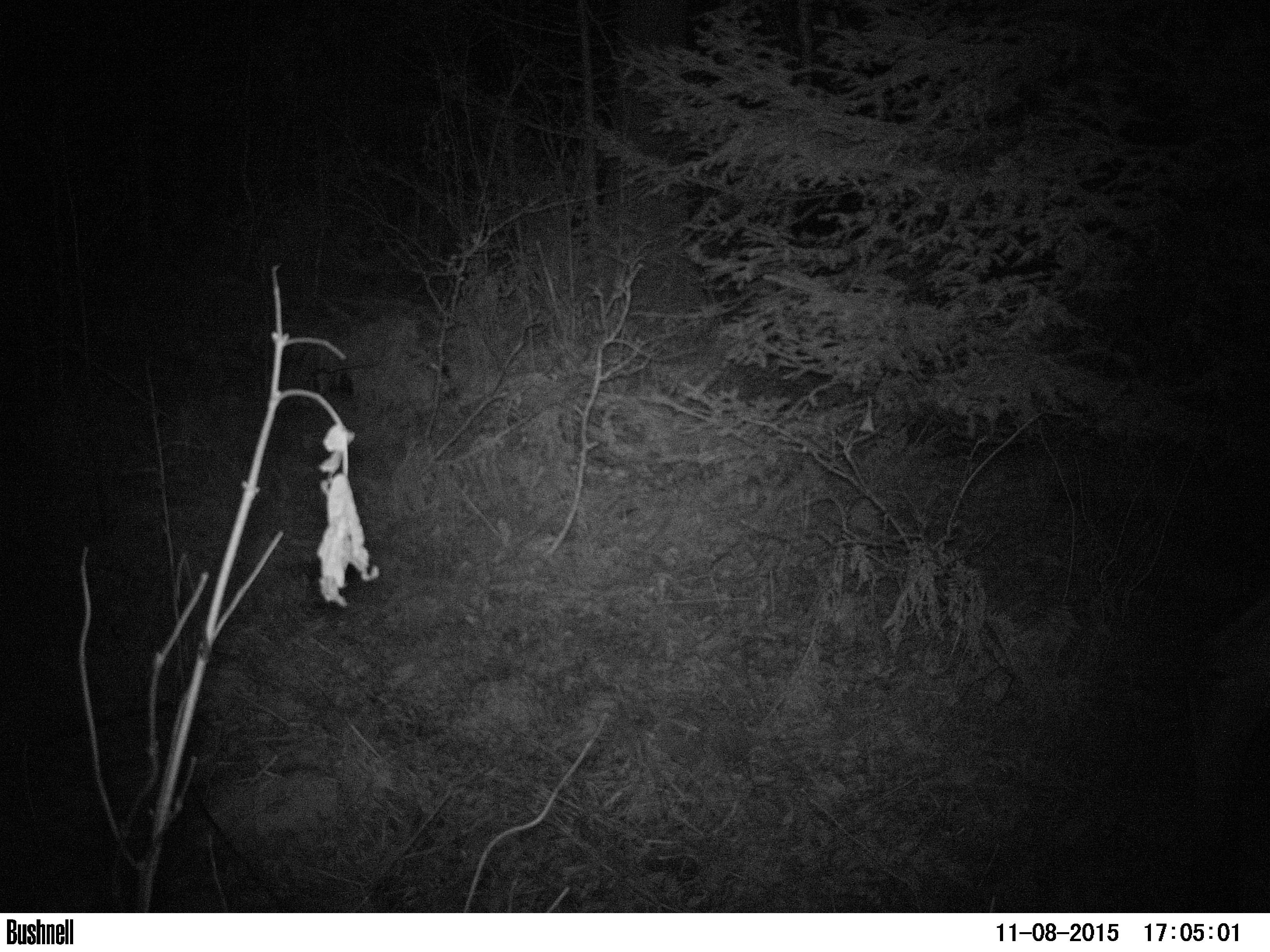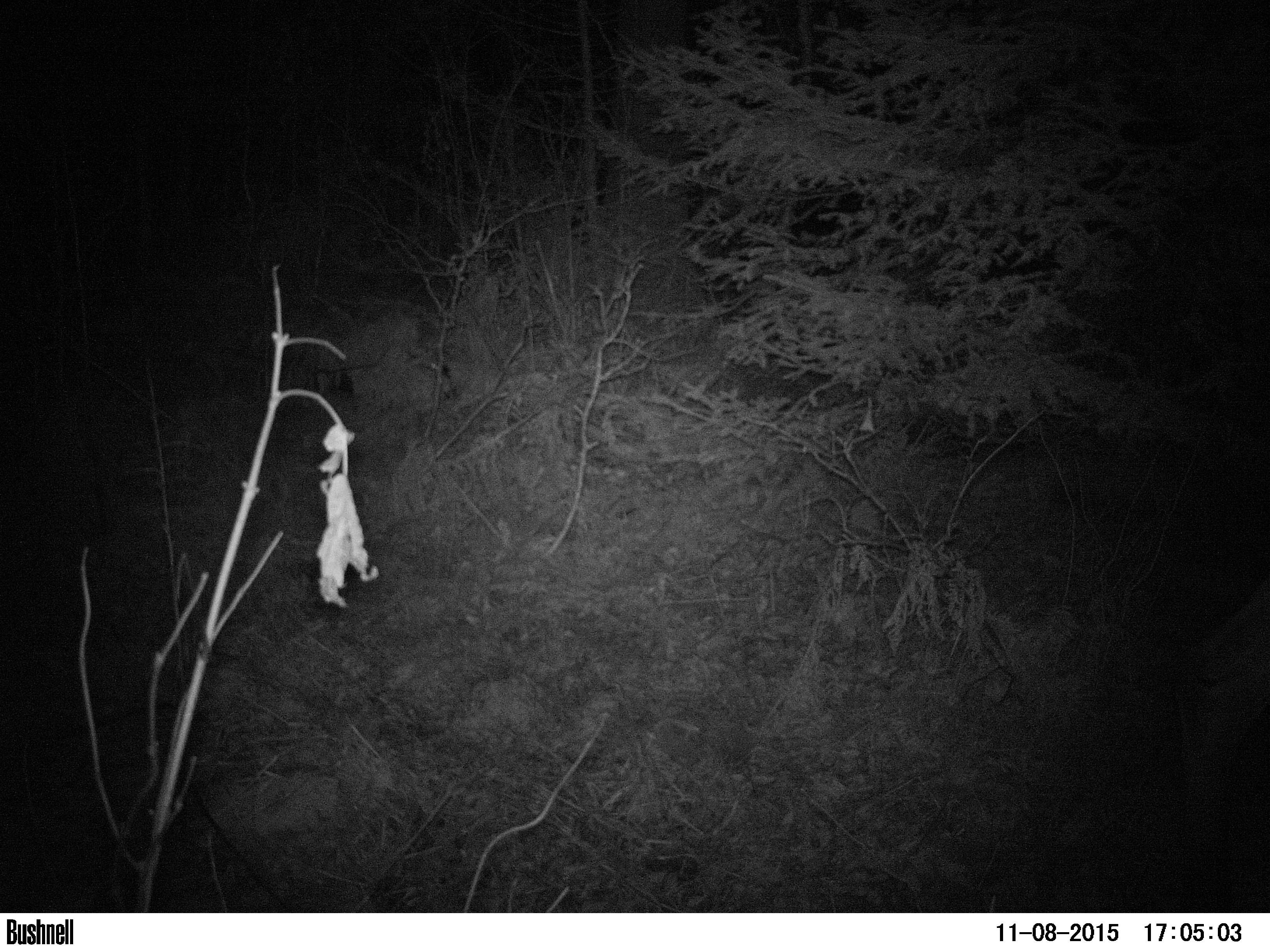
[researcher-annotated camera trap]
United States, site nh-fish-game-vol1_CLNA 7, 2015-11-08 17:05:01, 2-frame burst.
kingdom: Animalia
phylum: Chordata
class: Mammalia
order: Artiodactyla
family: Cervidae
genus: Alces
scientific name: Alces alces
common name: moose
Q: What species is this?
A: Moose (Alces alces).